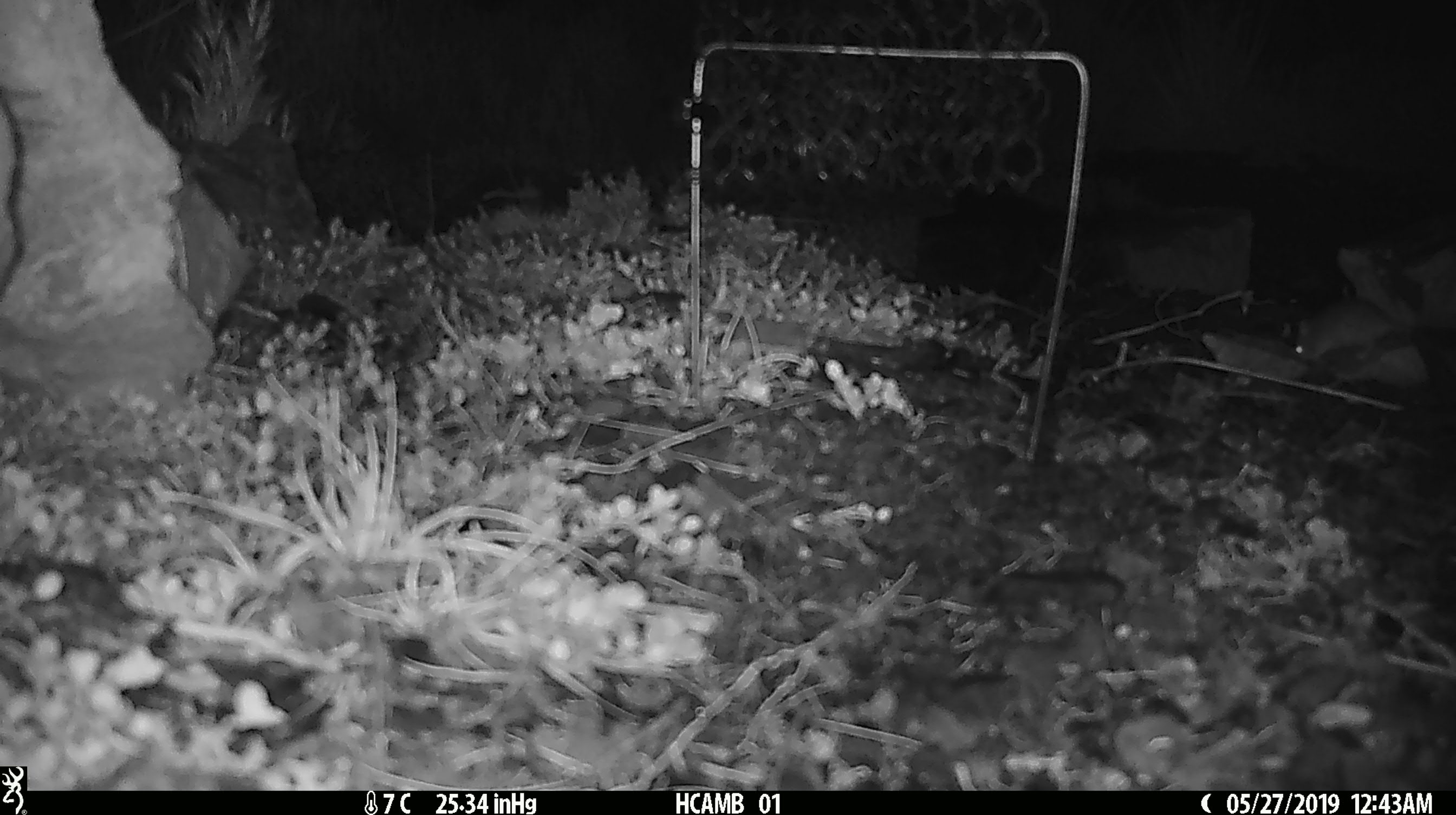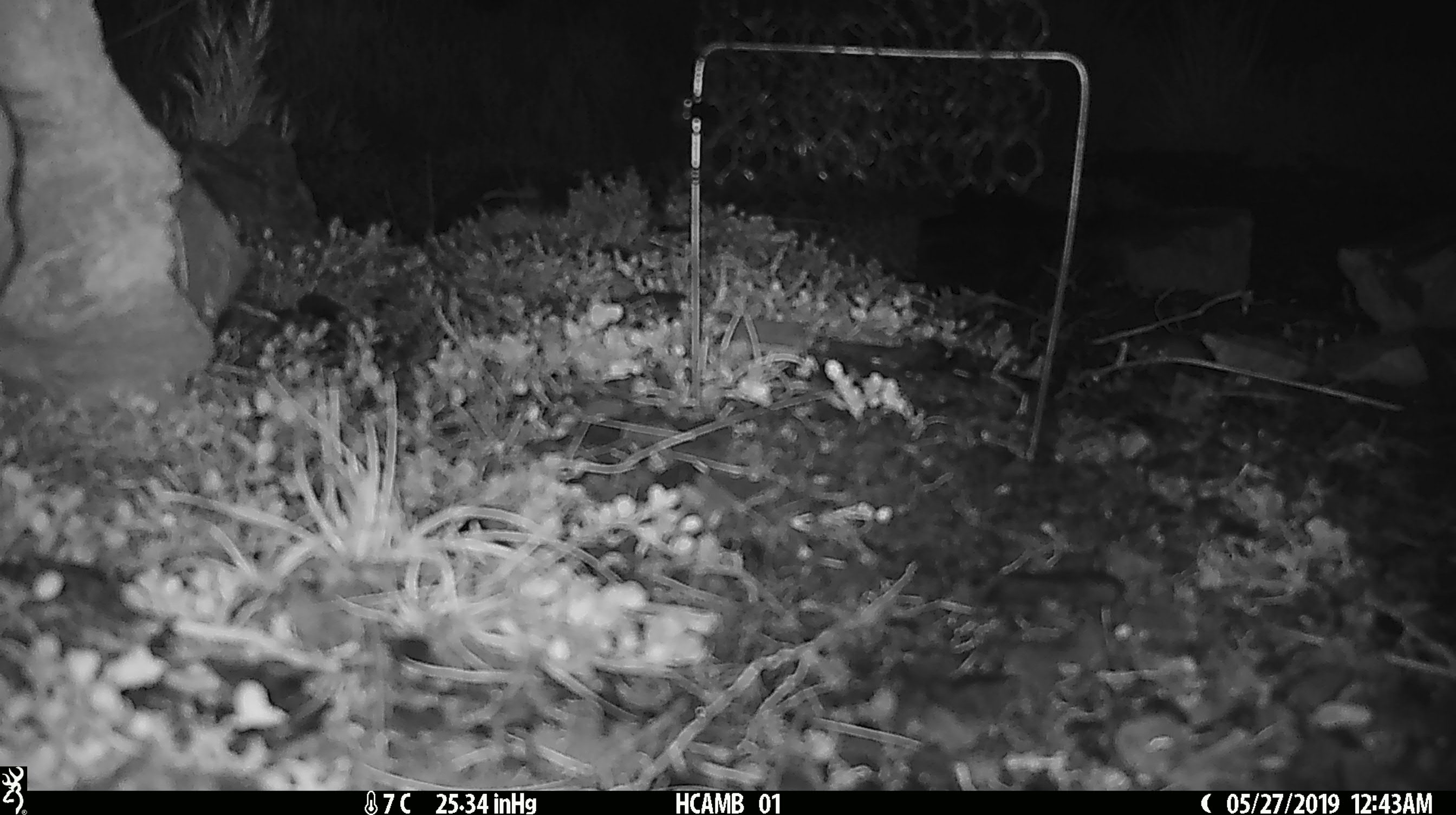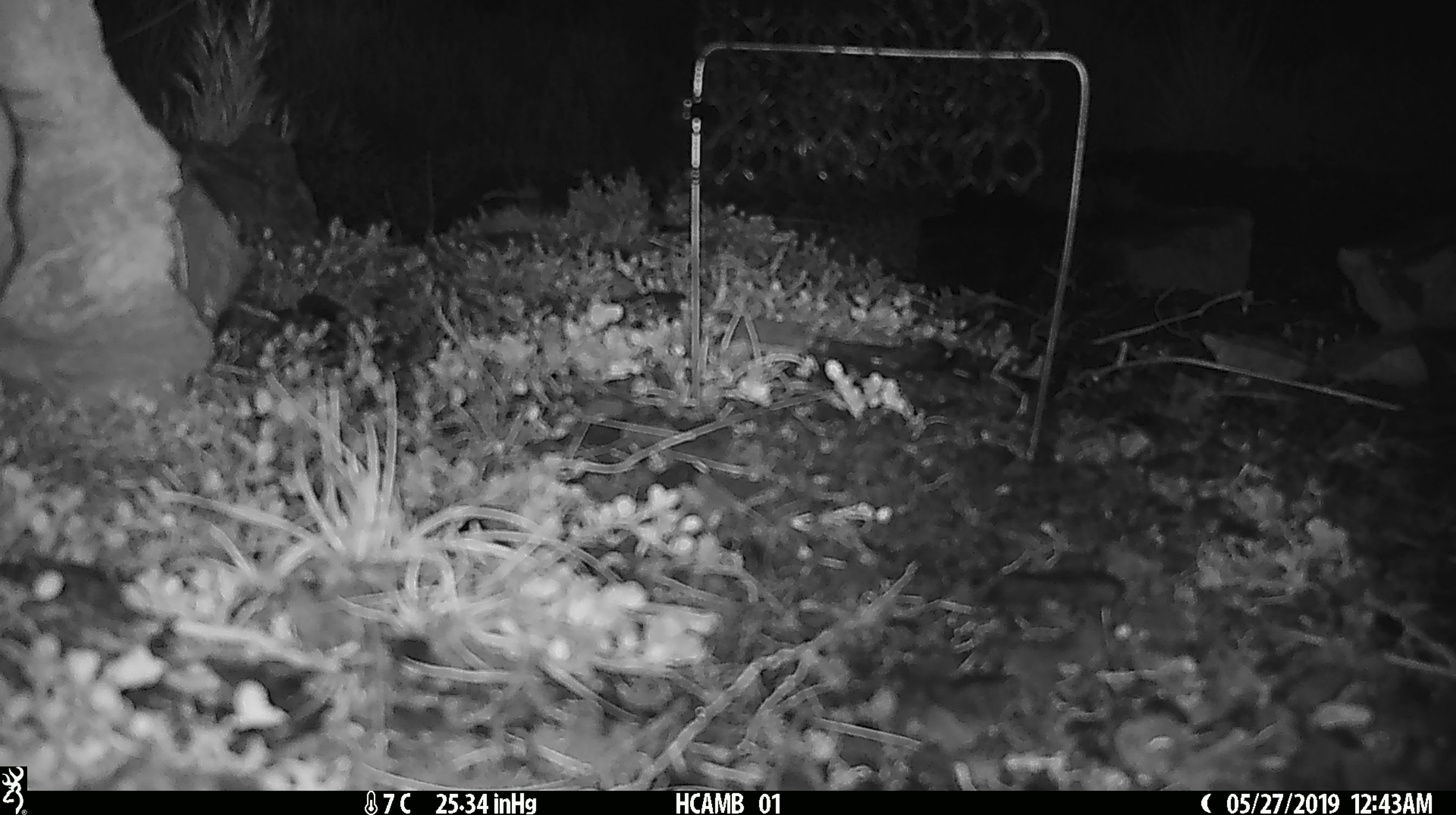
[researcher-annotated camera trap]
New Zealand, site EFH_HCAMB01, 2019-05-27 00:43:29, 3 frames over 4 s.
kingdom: Animalia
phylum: Chordata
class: Mammalia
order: Rodentia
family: Muridae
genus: Mus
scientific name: Mus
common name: mouse